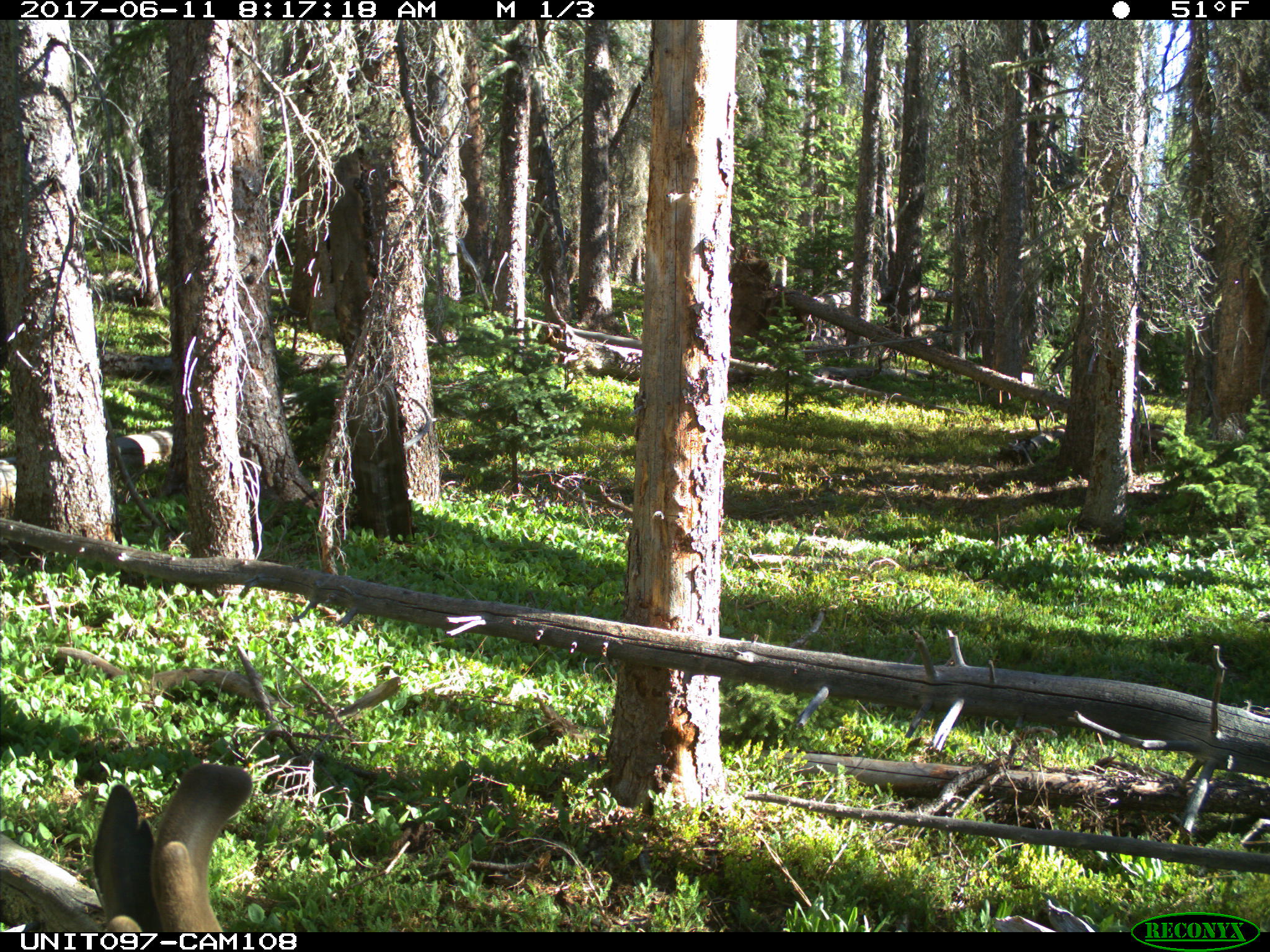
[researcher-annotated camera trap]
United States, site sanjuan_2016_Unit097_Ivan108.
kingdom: Animalia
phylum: Chordata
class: Mammalia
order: Artiodactyla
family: Cervidae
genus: Odocoileus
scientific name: Odocoileus hemionus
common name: mule deer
Odocoileus hemionus (mule deer).